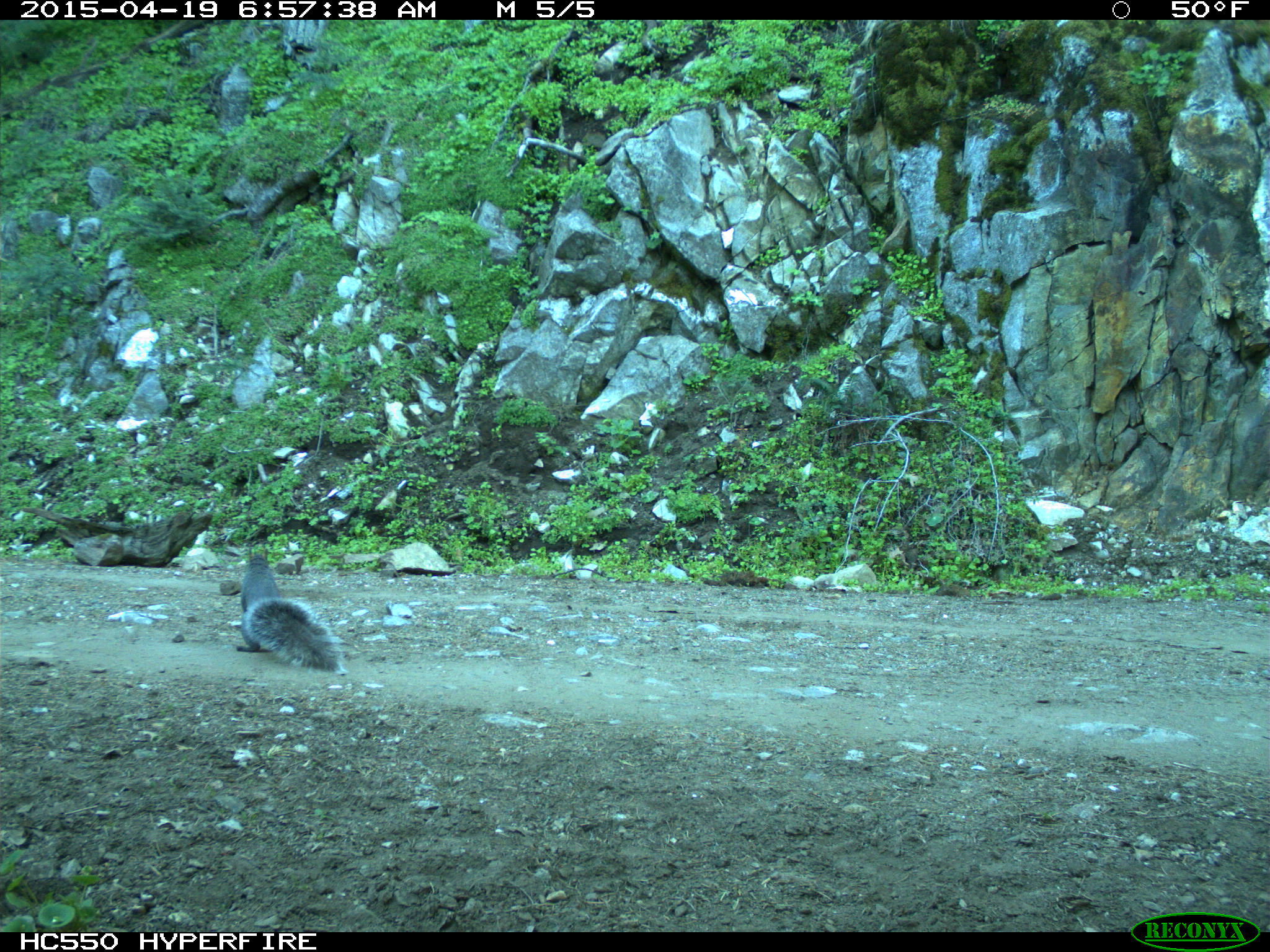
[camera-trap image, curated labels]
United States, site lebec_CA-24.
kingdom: Animalia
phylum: Chordata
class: Mammalia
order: Rodentia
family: Sciuridae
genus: Sciurus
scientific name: Sciurus carolinensis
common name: eastern gray squirrel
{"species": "Sciurus carolinensis (eastern gray squirrel)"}